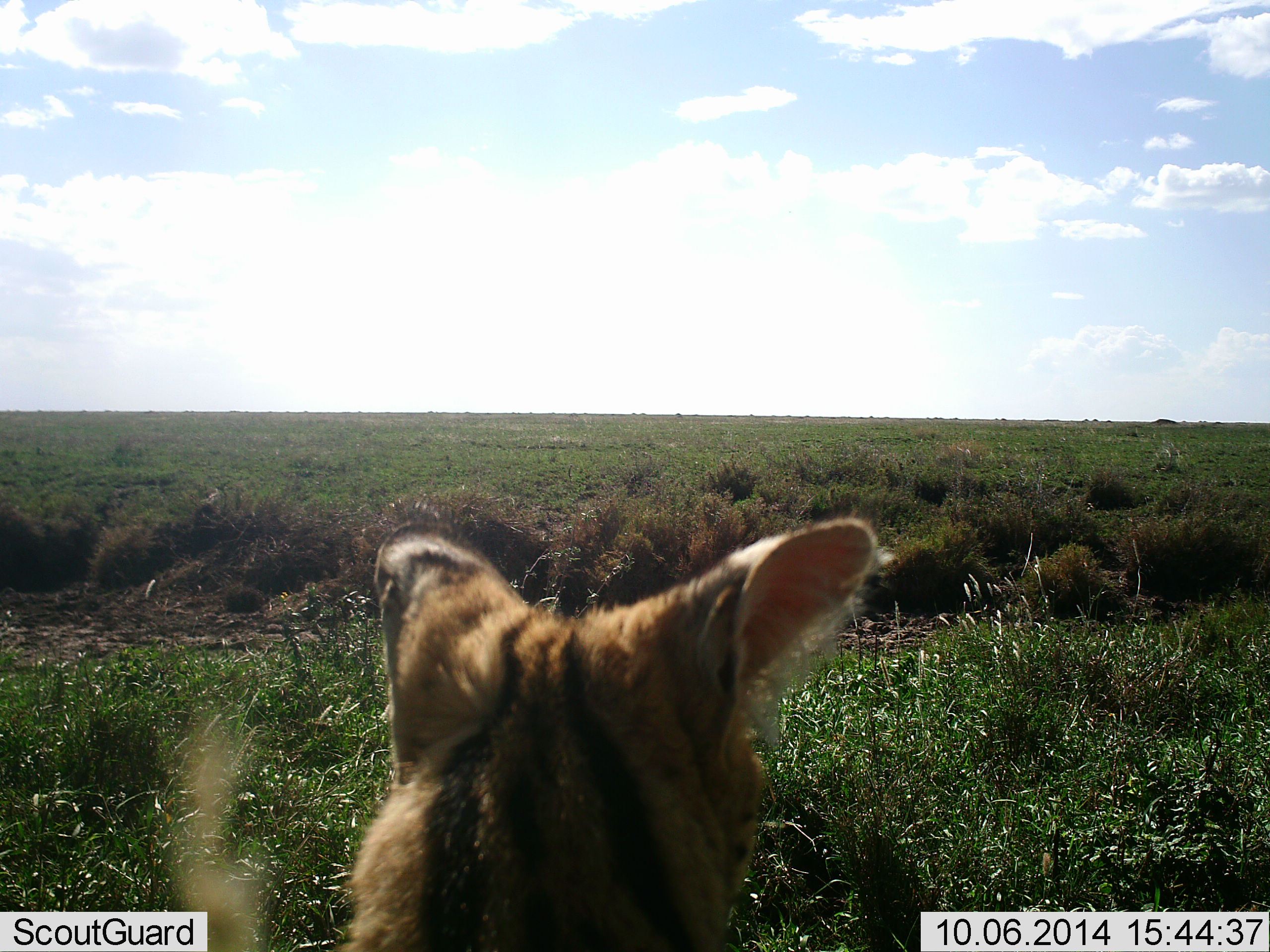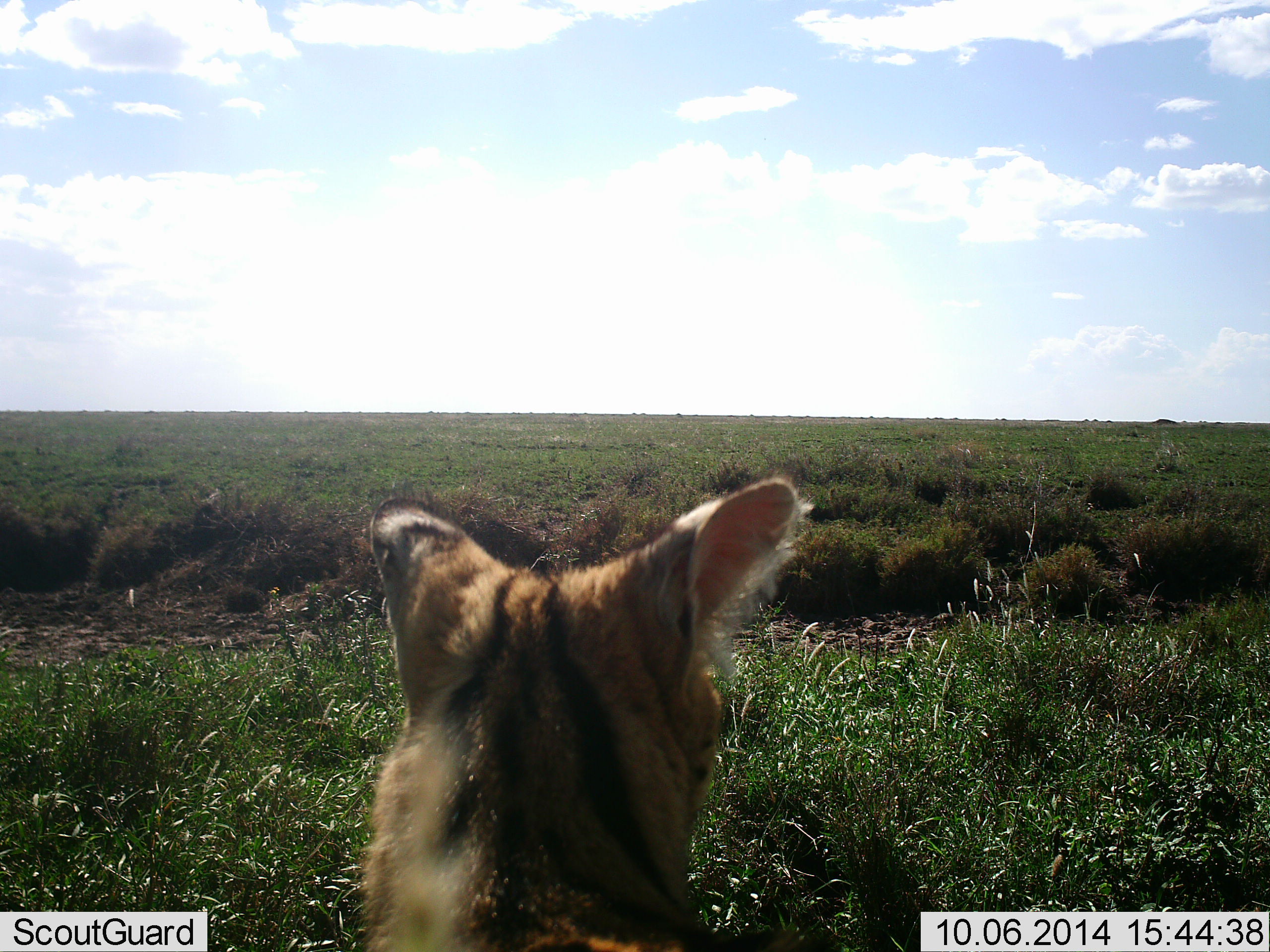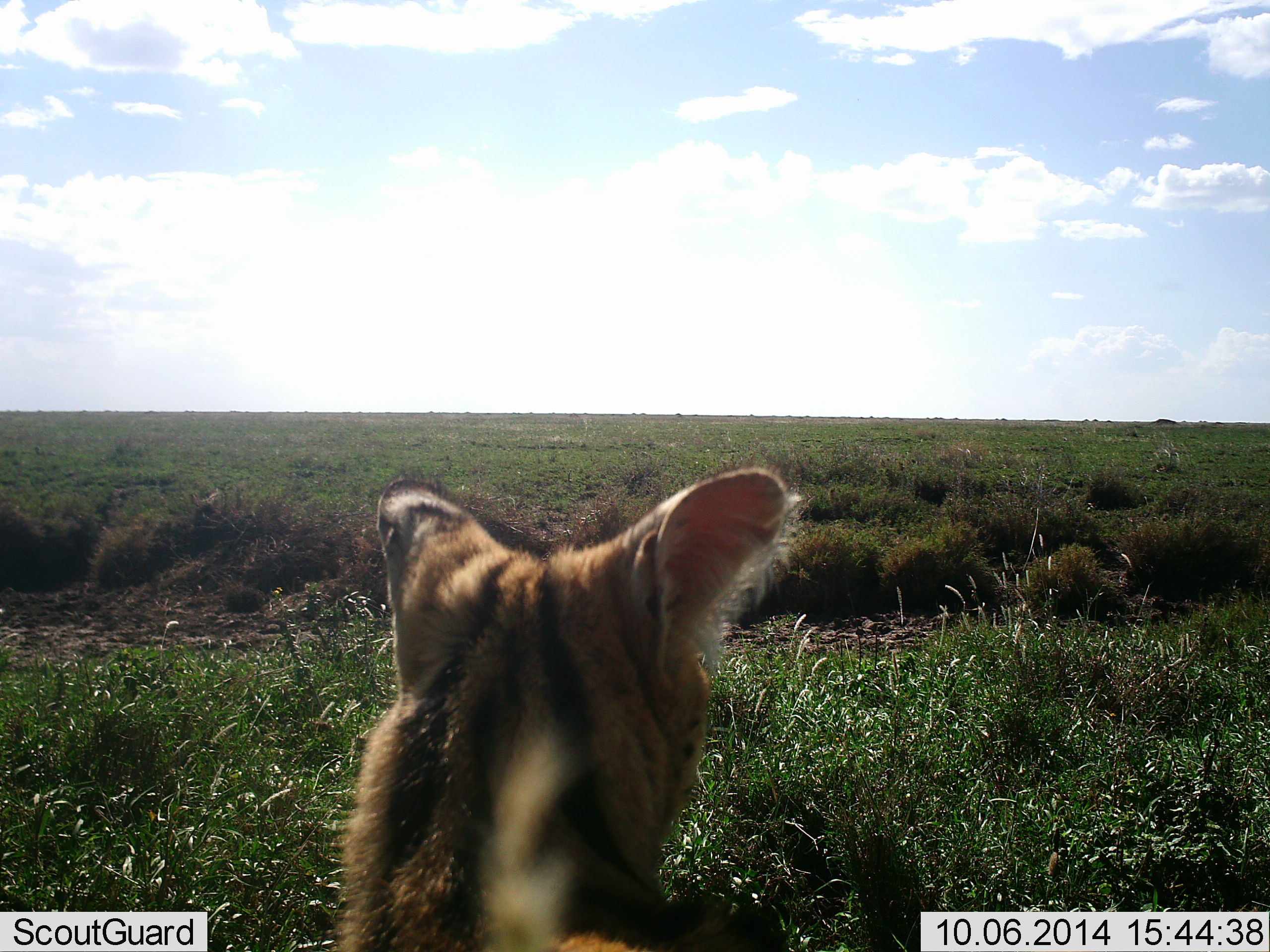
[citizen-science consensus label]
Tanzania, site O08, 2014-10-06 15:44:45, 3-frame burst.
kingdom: Animalia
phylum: Chordata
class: Mammalia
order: Carnivora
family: Felidae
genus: Leptailurus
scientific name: Leptailurus serval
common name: serval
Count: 1.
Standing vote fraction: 70%.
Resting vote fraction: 20%.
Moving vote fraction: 10%.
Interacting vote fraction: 0%.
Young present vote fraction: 0%.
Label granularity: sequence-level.